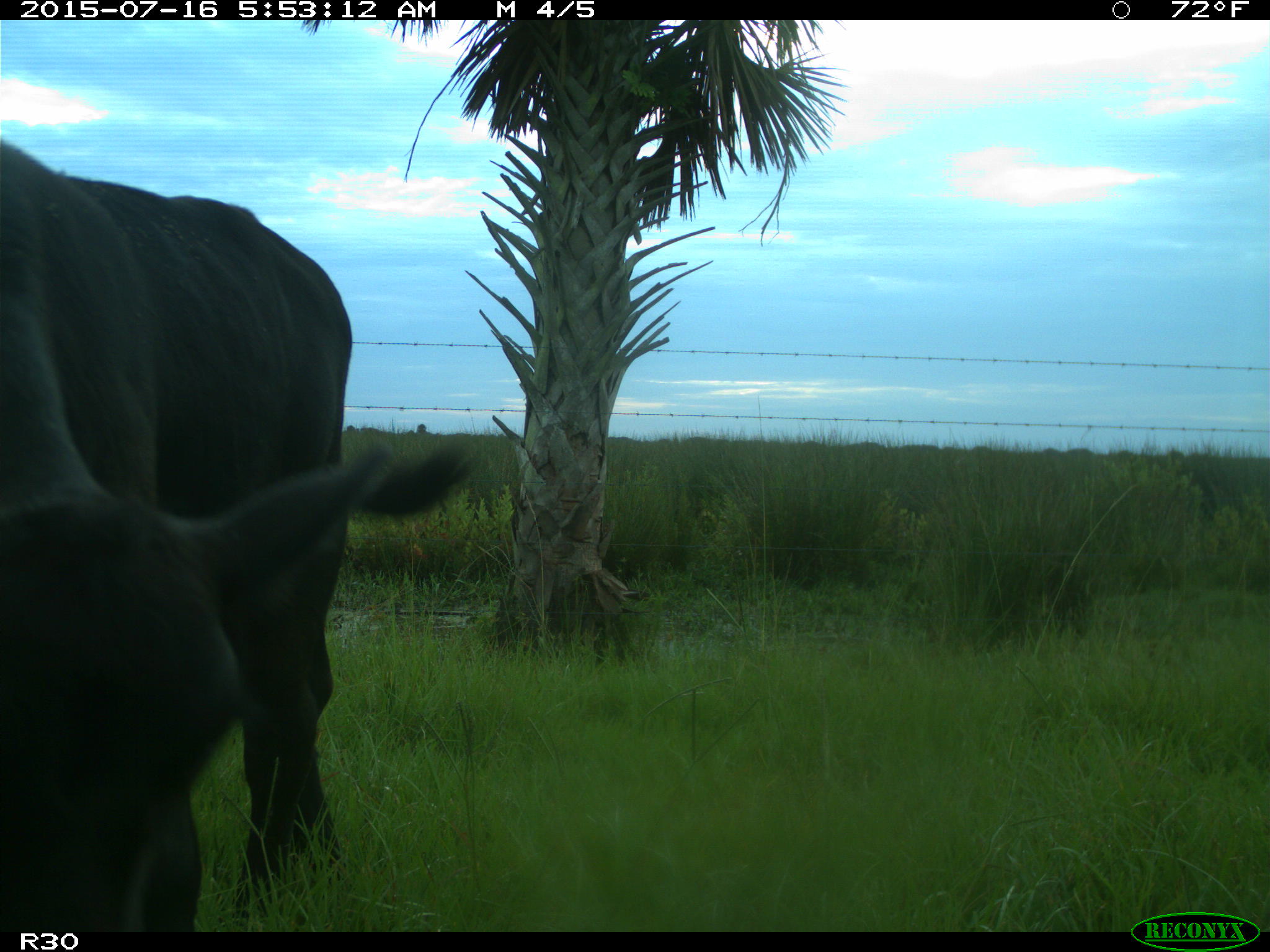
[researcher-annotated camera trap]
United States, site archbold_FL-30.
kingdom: Animalia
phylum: Chordata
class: Mammalia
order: Artiodactyla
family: Bovidae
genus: Bos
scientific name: Bos taurus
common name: domestic cow